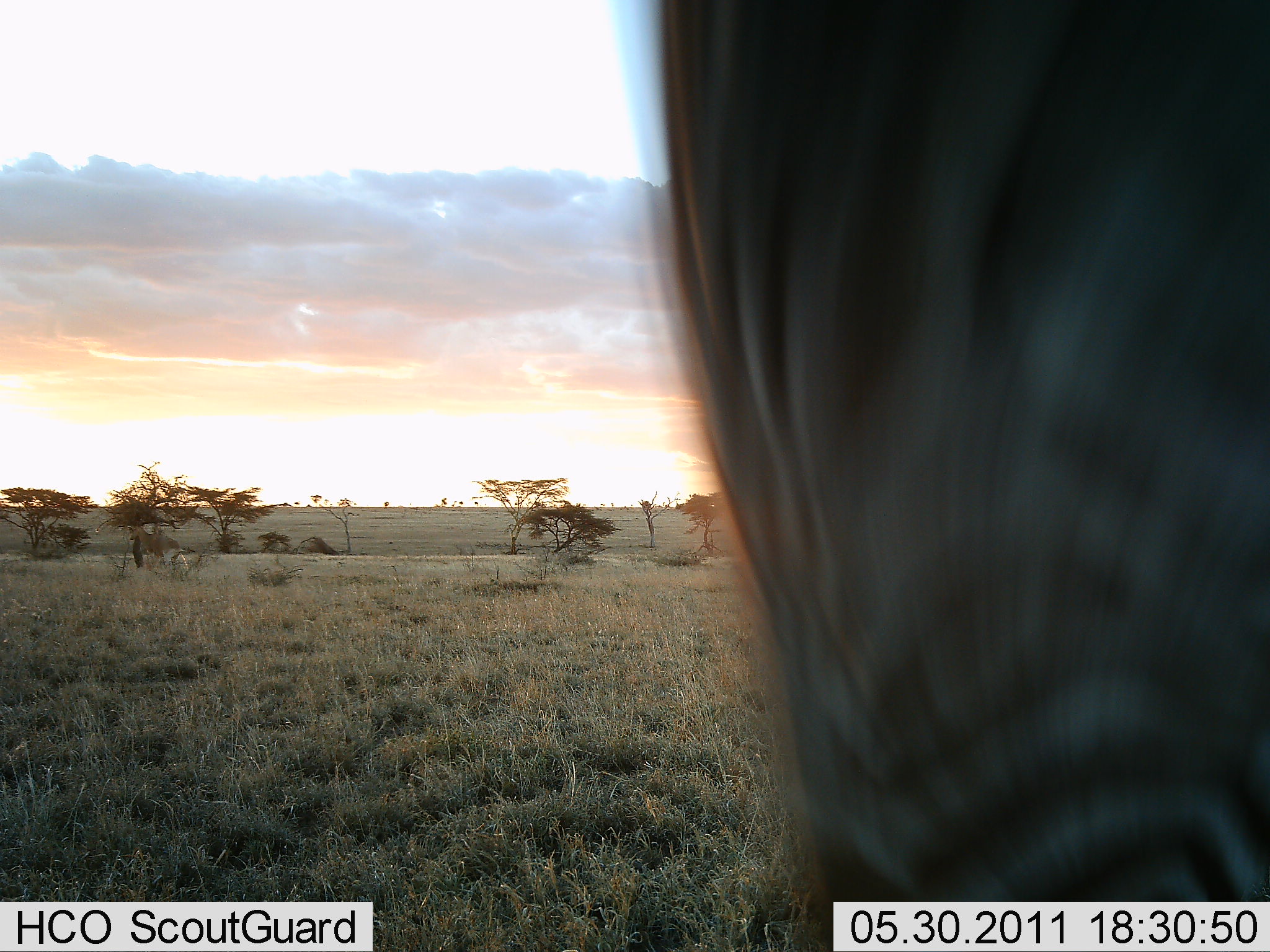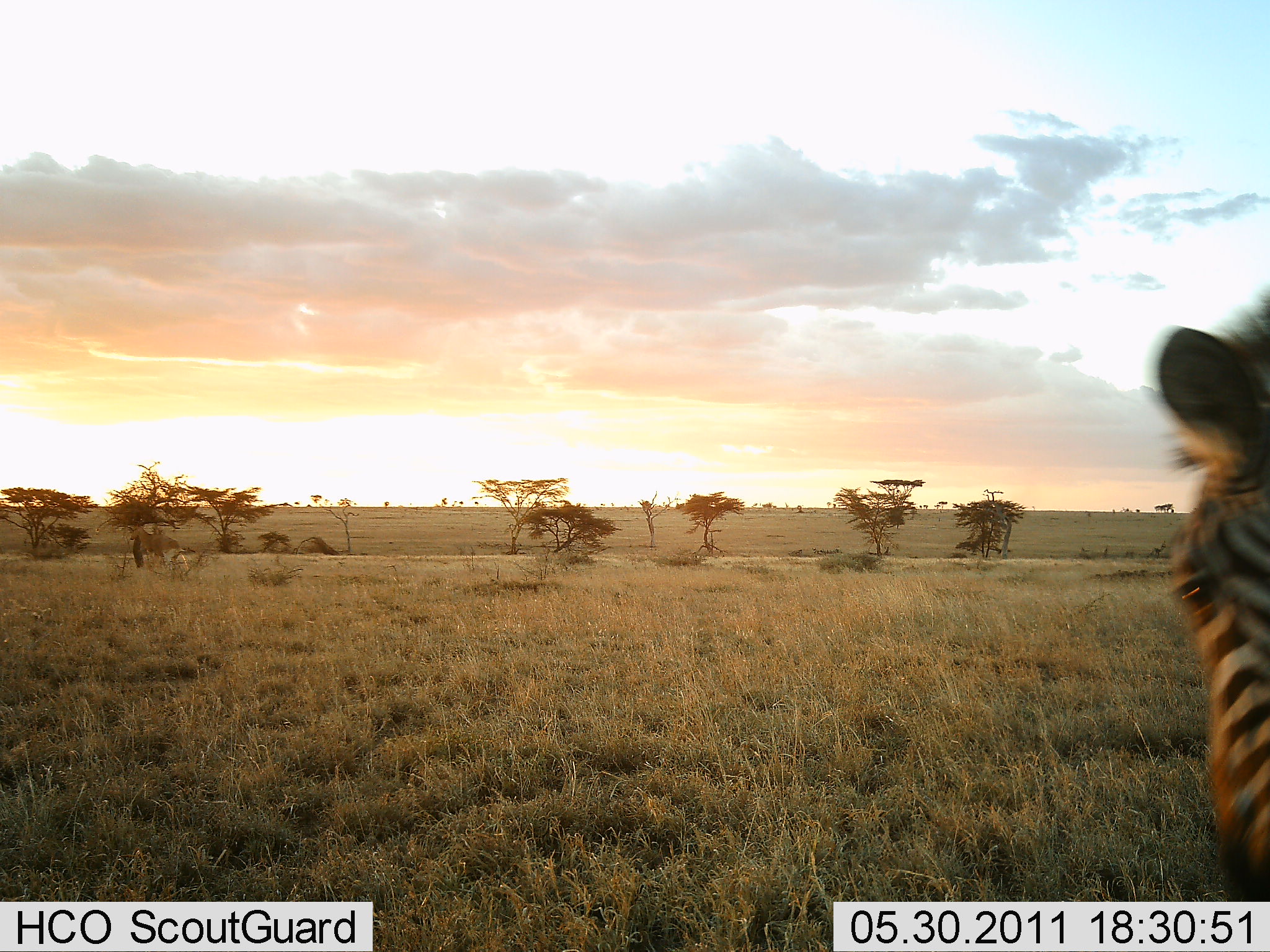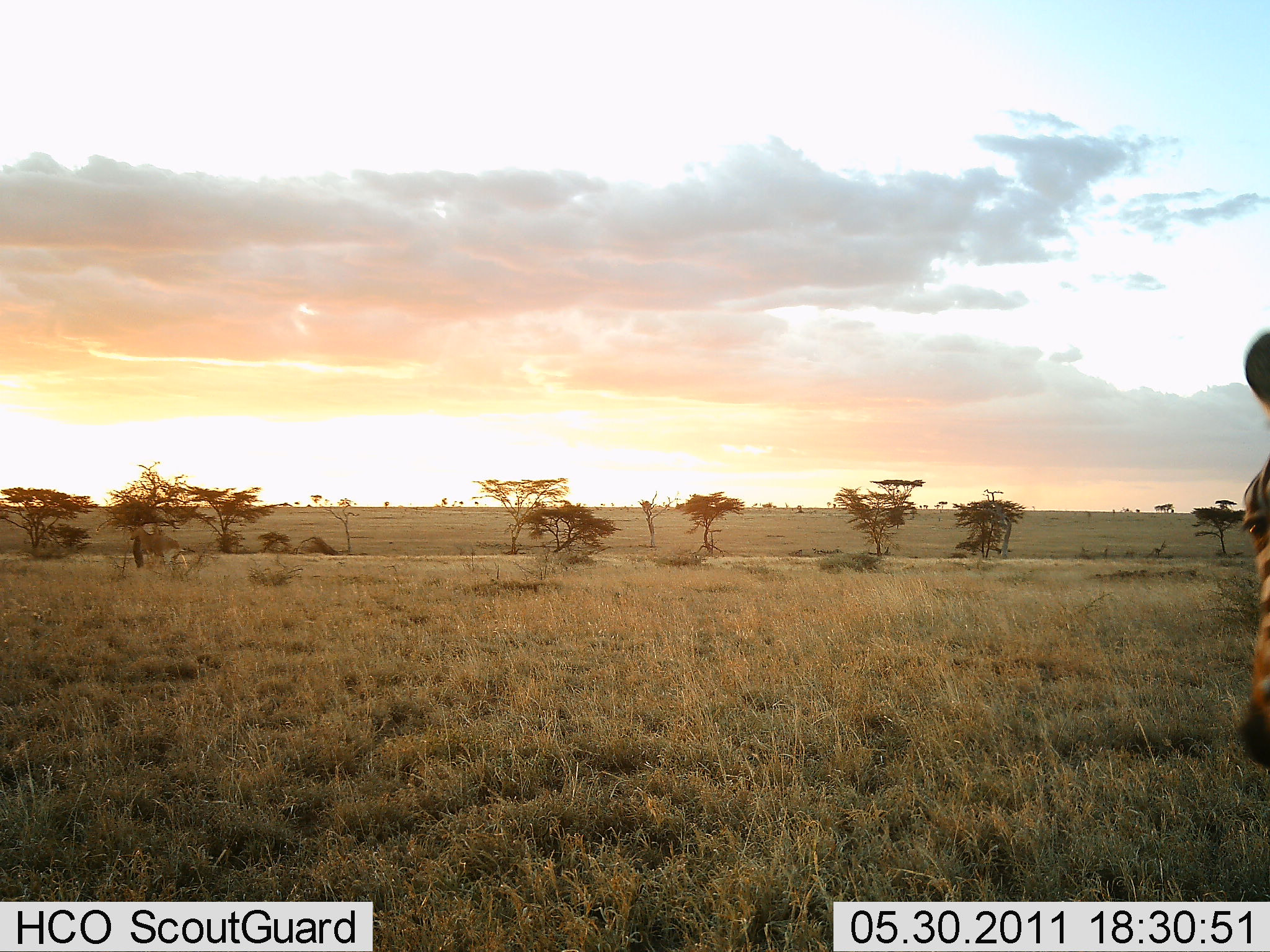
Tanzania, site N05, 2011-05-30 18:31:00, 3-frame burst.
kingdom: Animalia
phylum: Chordata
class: Mammalia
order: Perissodactyla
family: Equidae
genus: Equus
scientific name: Equus quagga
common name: plains zebra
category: zebra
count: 1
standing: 15%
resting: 0%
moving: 85%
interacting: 0%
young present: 0%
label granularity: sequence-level